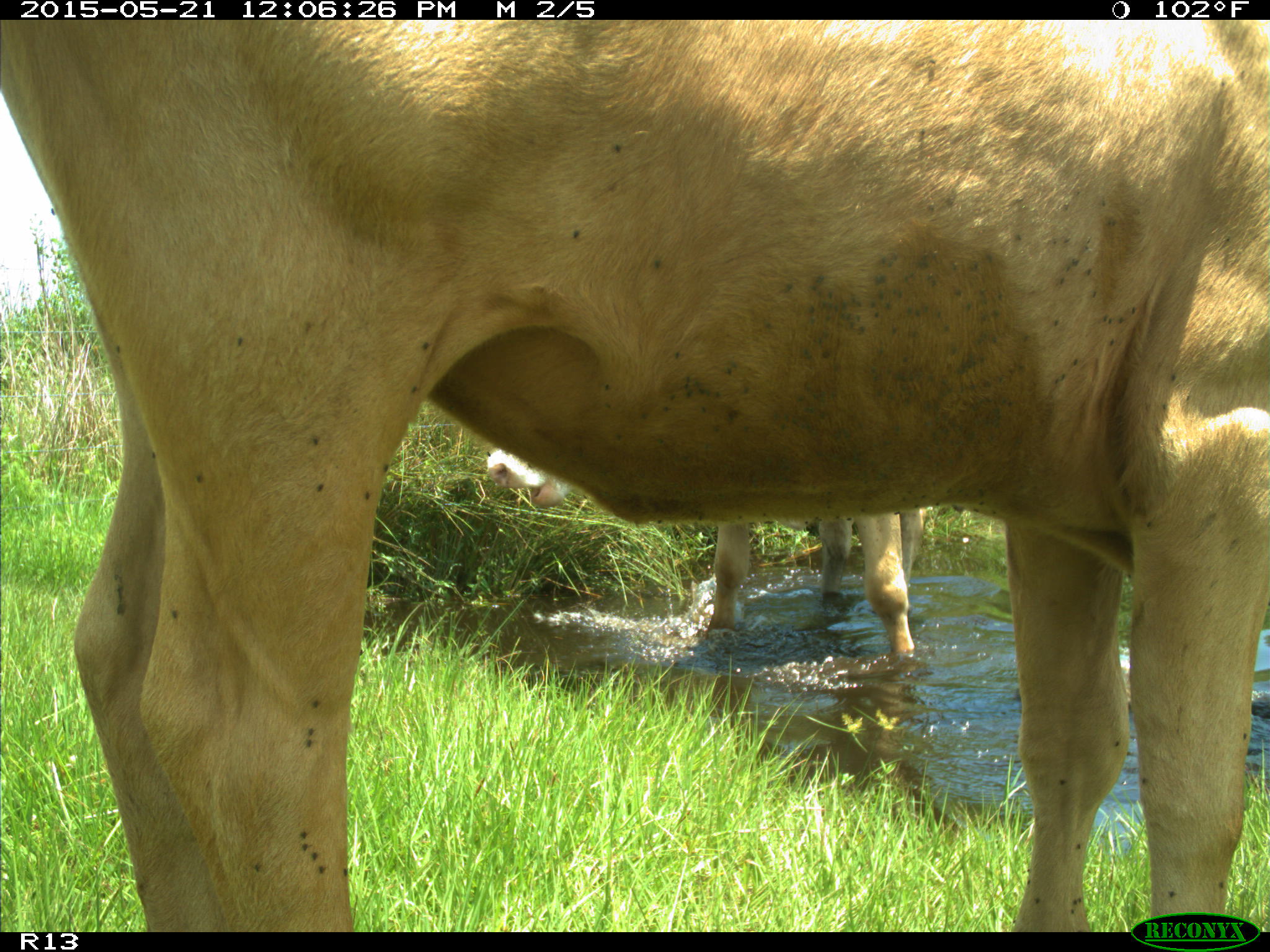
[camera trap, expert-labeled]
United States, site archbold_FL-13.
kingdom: Animalia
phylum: Chordata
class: Mammalia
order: Artiodactyla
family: Bovidae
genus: Bos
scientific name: Bos taurus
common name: domestic cow